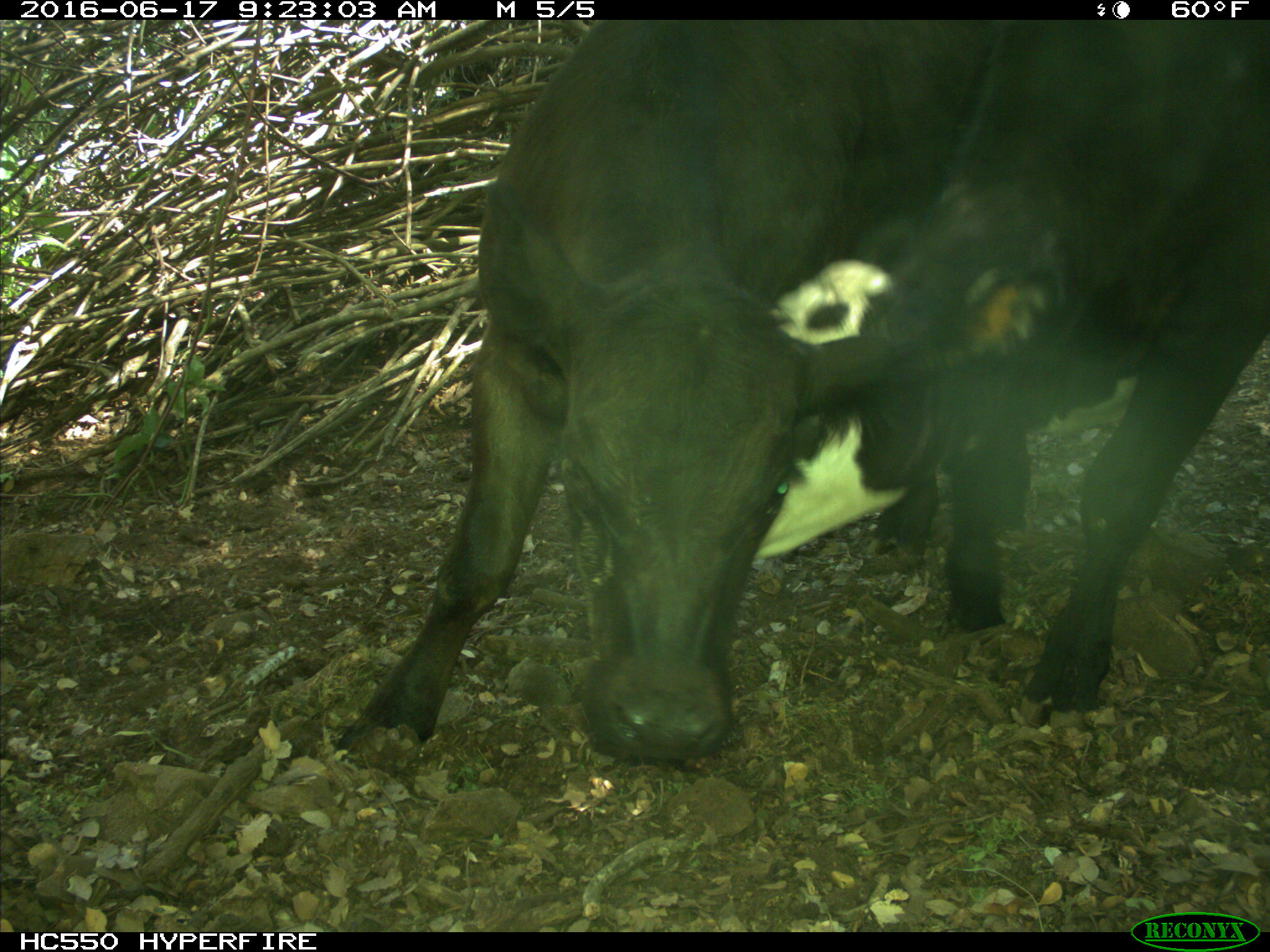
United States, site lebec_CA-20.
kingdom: Animalia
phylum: Chordata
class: Mammalia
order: Artiodactyla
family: Bovidae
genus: Bos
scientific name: Bos taurus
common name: domestic cow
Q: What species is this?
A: Bos taurus (domestic cow).